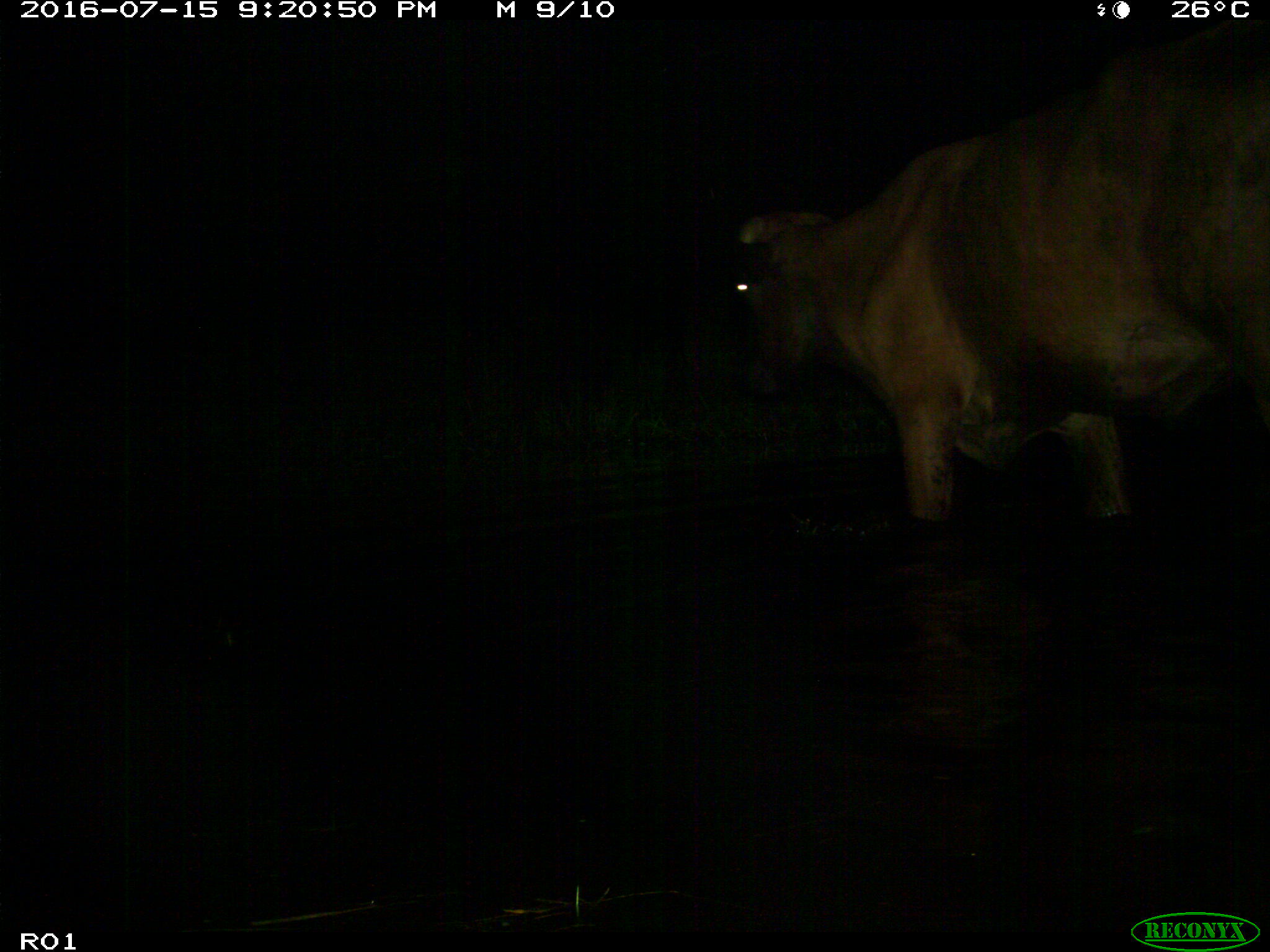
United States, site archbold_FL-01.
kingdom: Animalia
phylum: Chordata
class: Mammalia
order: Artiodactyla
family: Bovidae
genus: Bos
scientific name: Bos taurus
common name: domestic cow